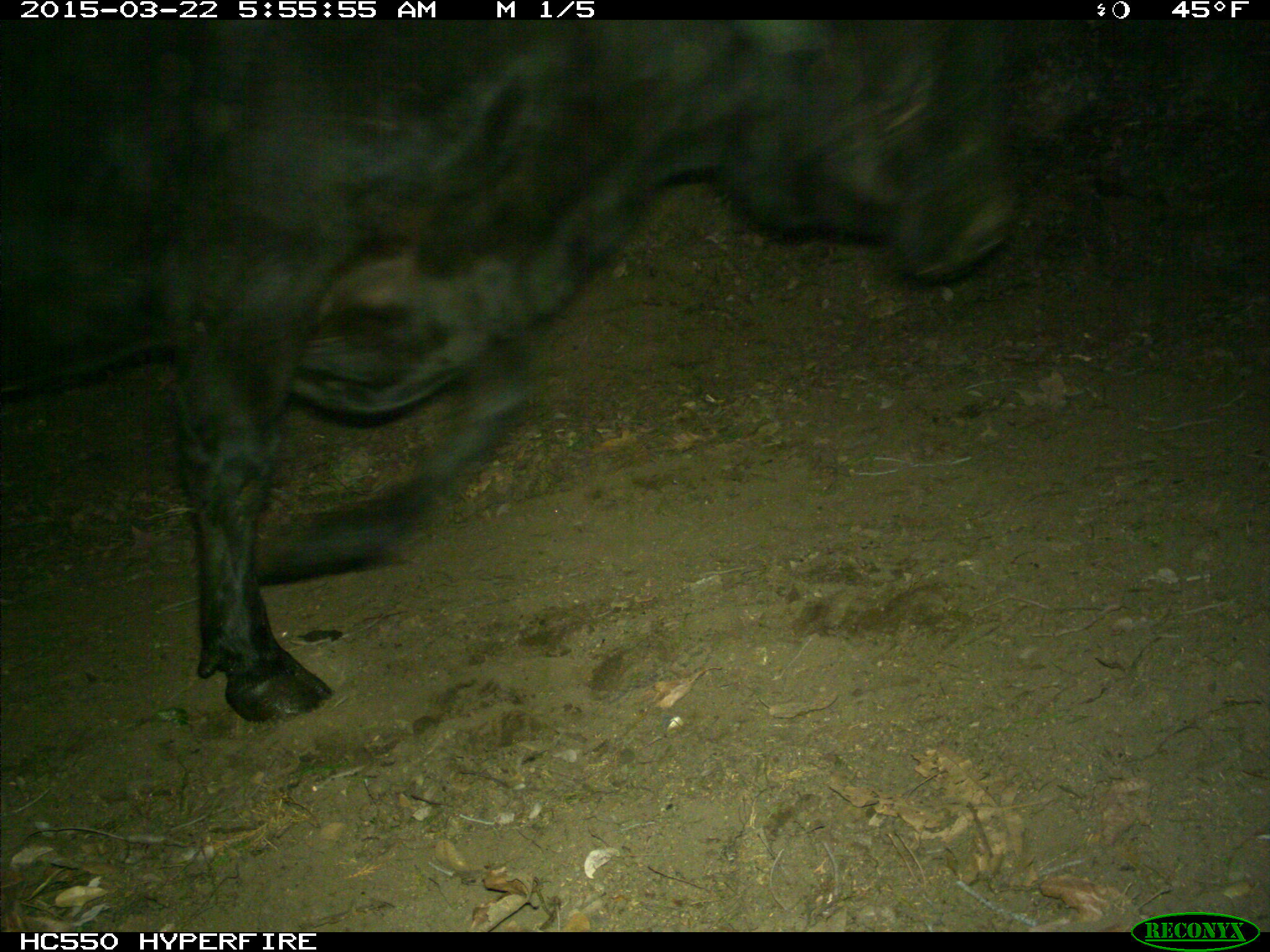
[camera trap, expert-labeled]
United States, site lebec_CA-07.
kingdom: Animalia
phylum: Chordata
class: Mammalia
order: Artiodactyla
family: Bovidae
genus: Bos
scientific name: Bos taurus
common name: domestic cow